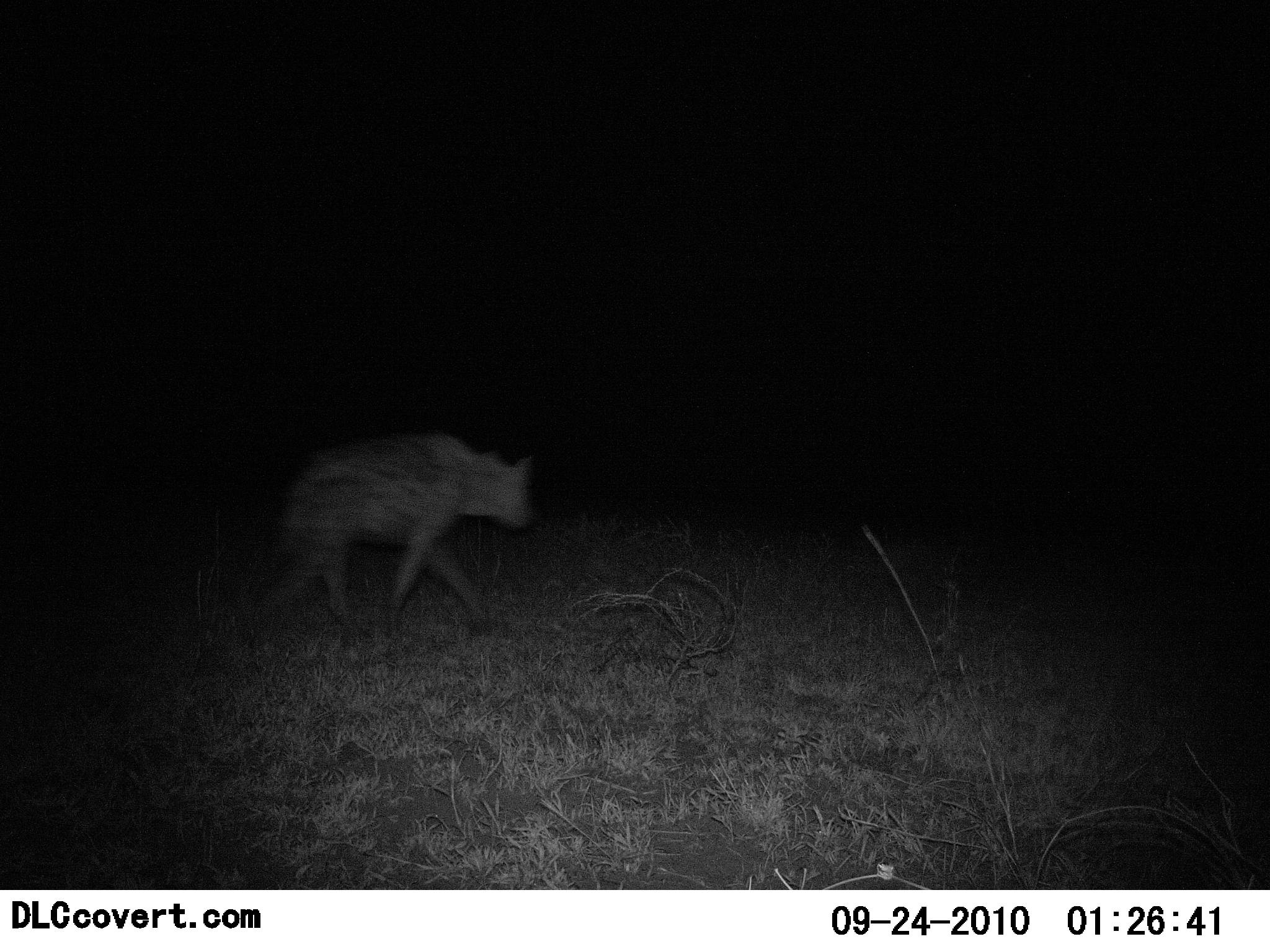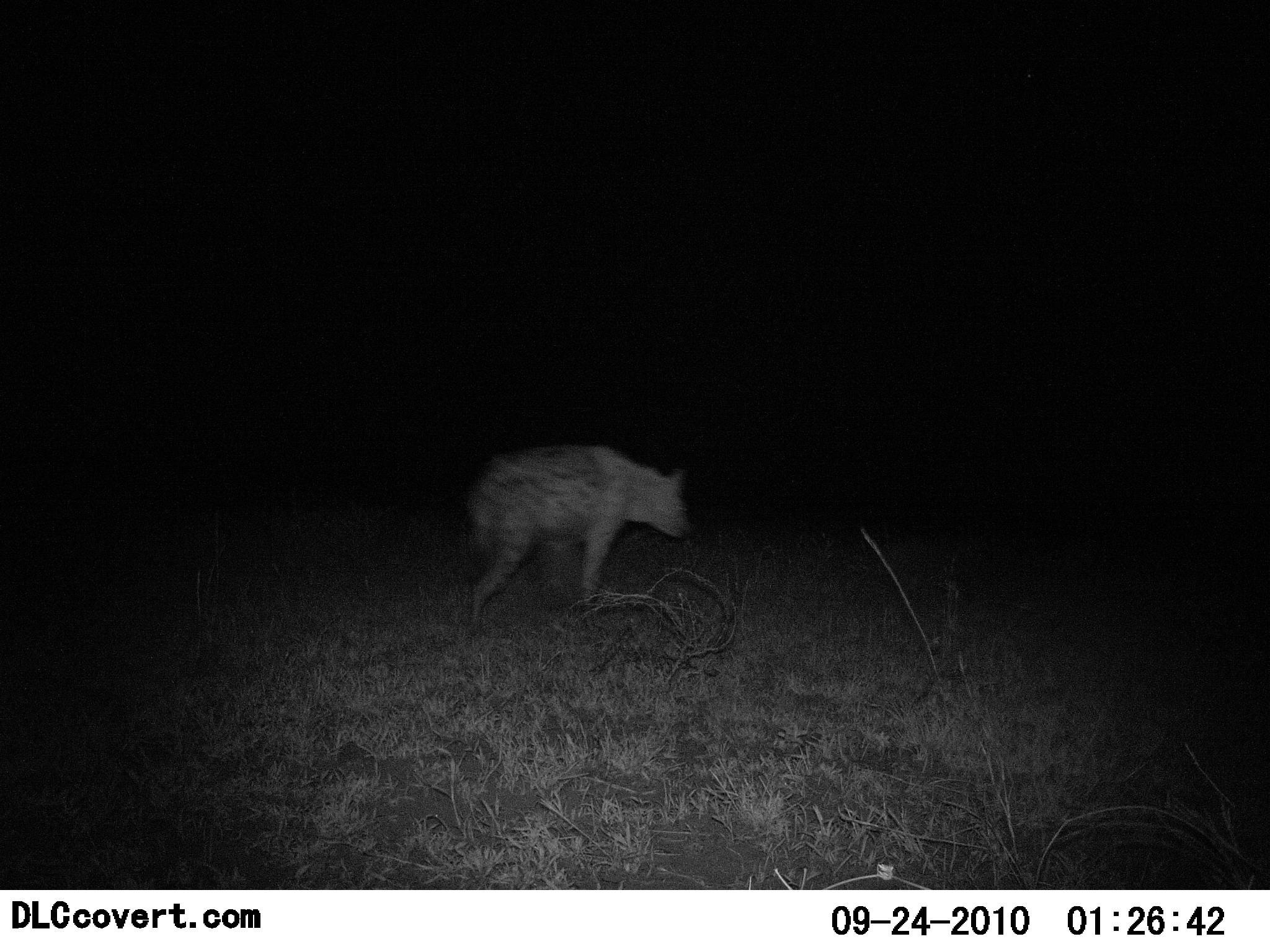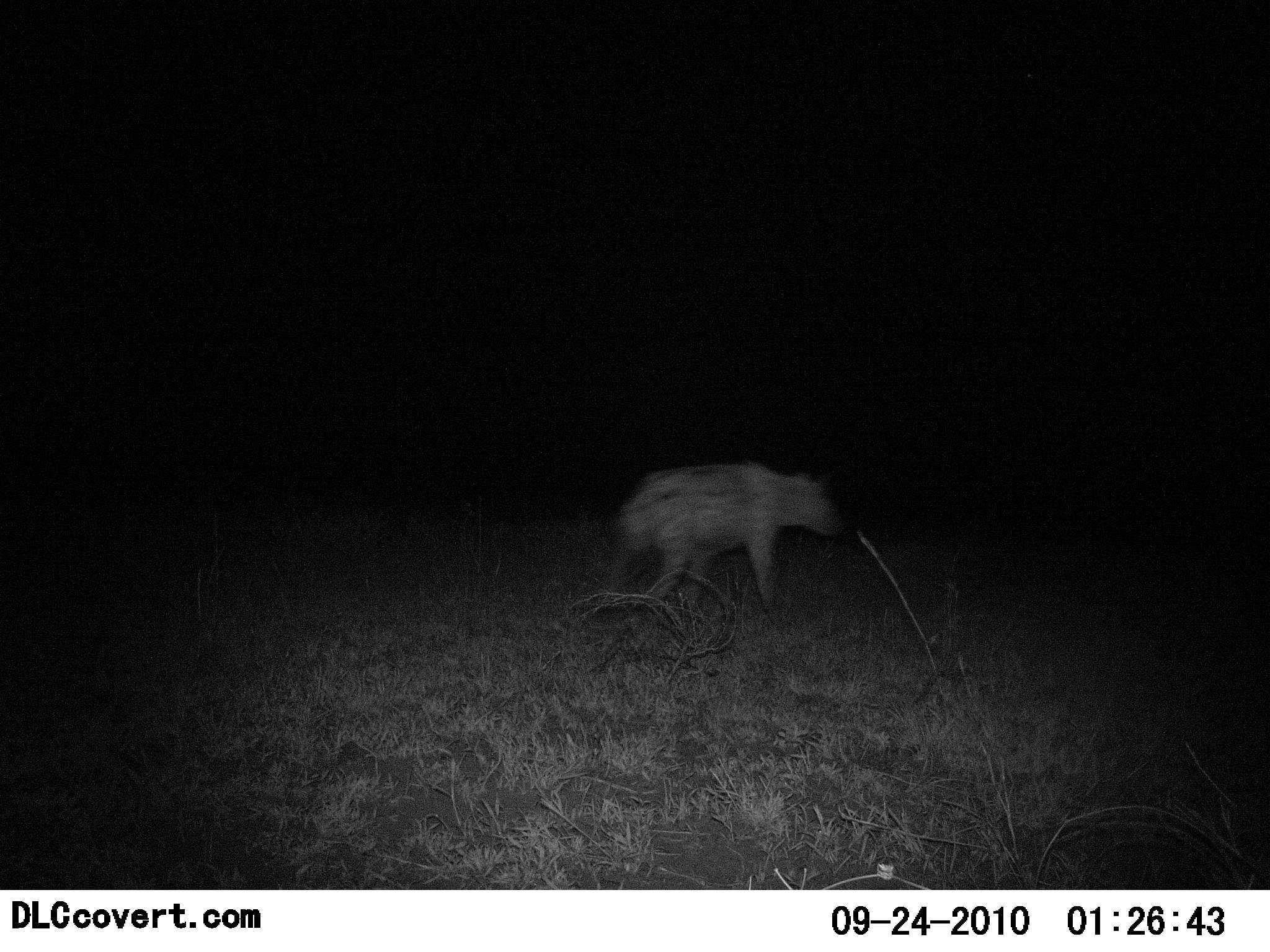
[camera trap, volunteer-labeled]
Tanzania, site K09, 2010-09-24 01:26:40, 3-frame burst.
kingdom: Animalia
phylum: Chordata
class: Mammalia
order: Carnivora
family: Hyaenidae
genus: Crocuta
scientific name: Crocuta crocuta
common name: spotted hyena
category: hyenaspotted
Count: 1.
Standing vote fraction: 0%.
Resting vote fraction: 0%.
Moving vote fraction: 100%.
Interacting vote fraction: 0%.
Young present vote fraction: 0%.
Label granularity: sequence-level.